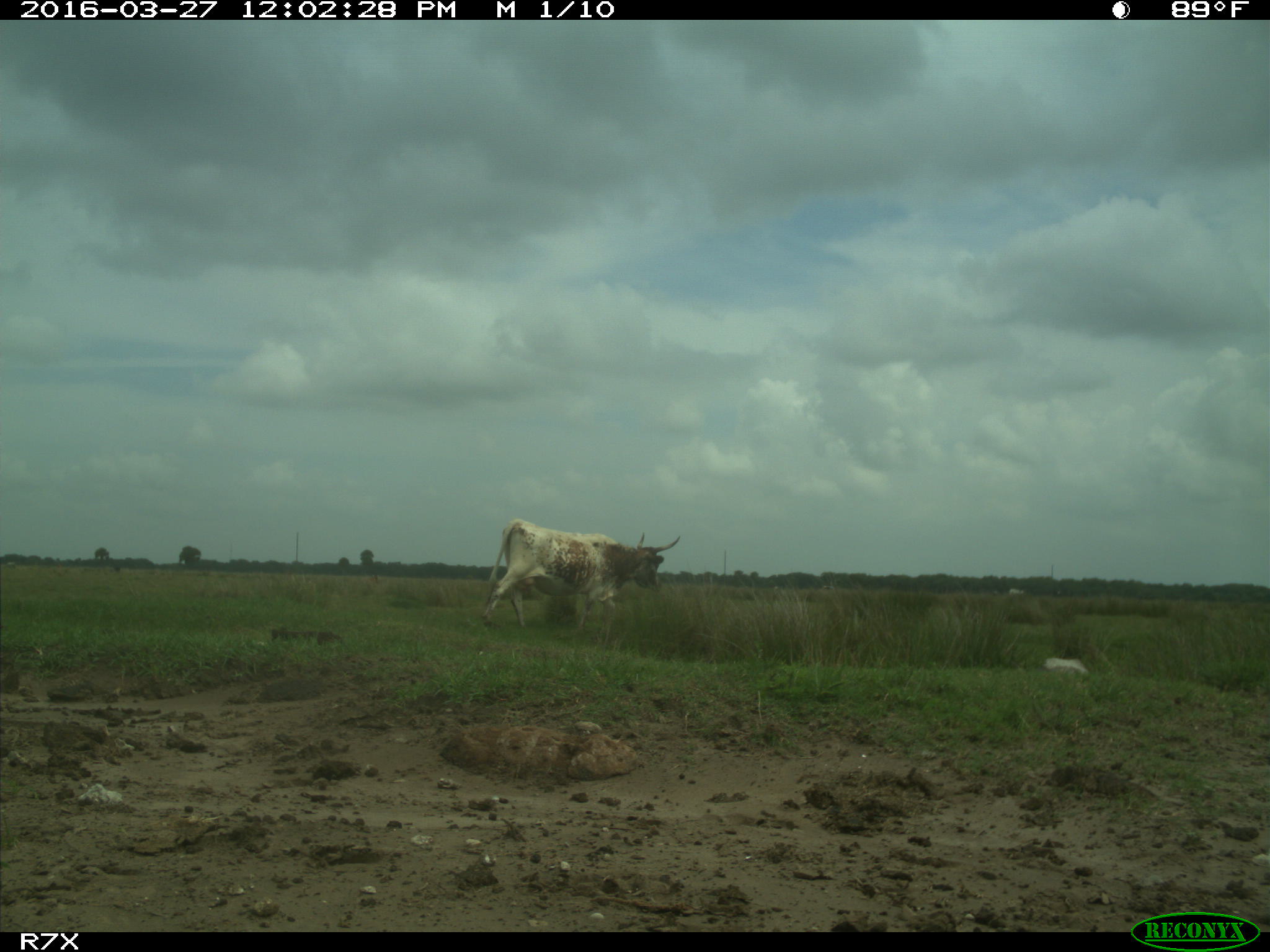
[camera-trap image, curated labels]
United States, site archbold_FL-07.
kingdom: Animalia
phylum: Chordata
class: Mammalia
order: Artiodactyla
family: Bovidae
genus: Bos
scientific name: Bos taurus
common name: domestic cow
Bos taurus (domestic cow).